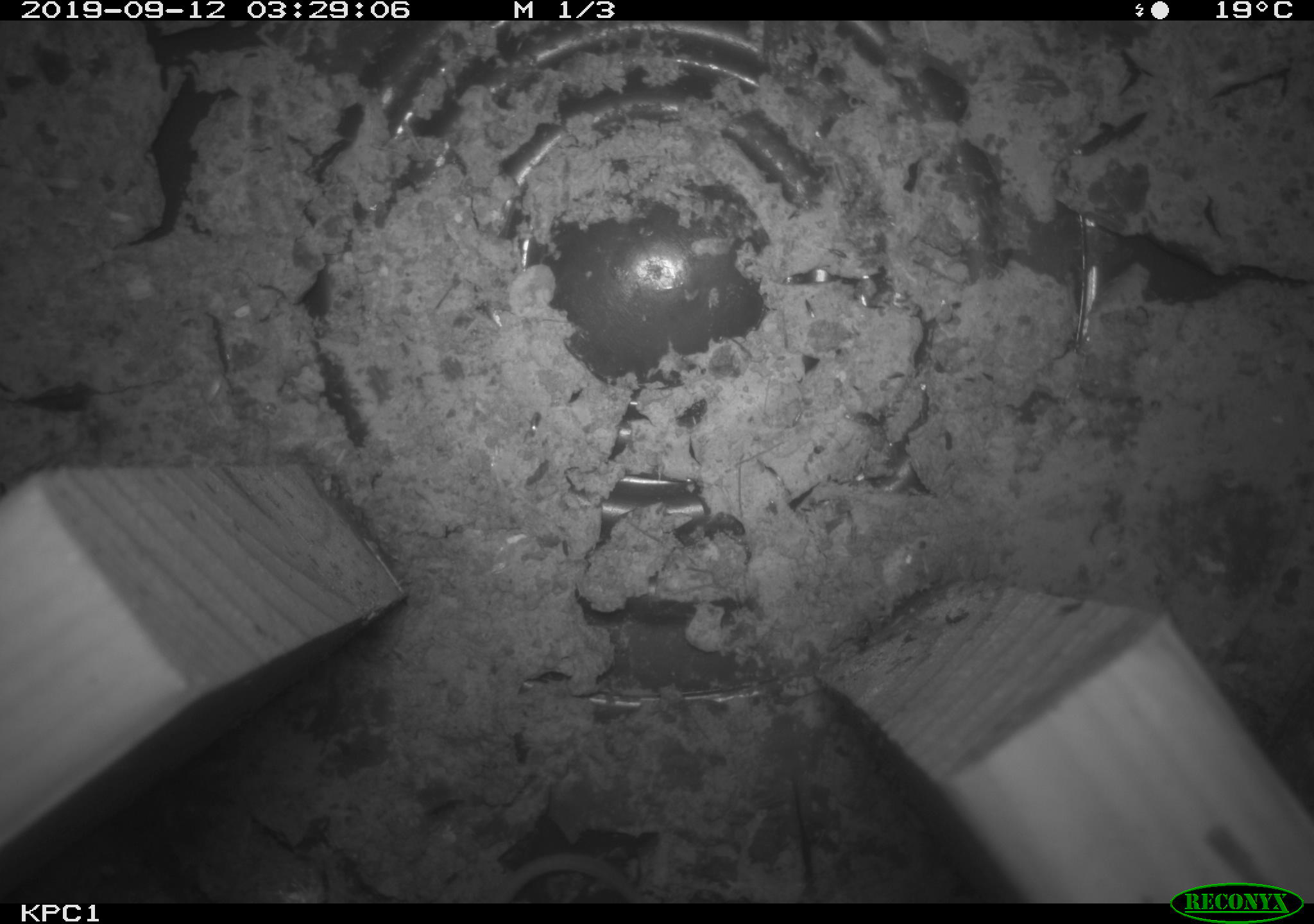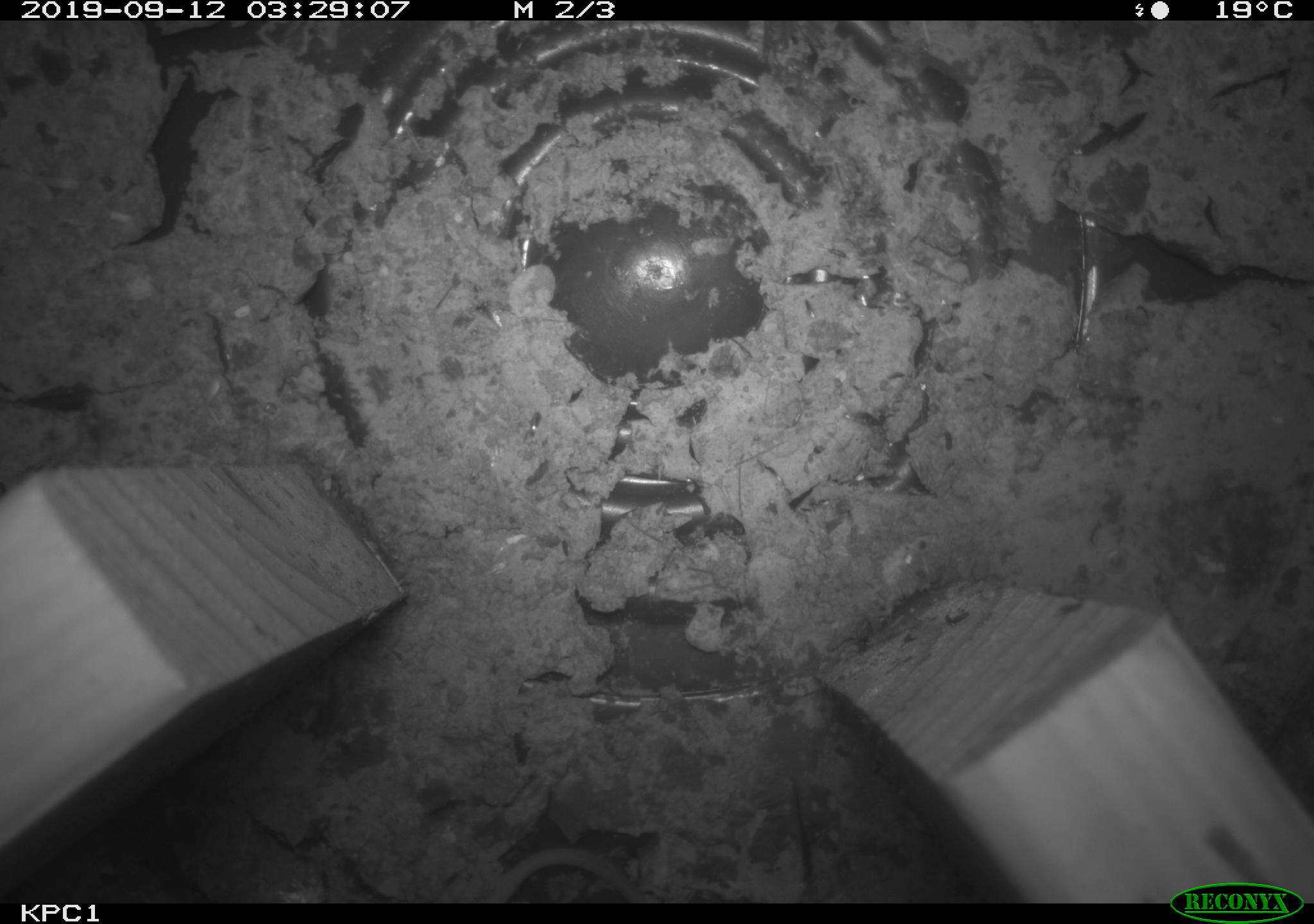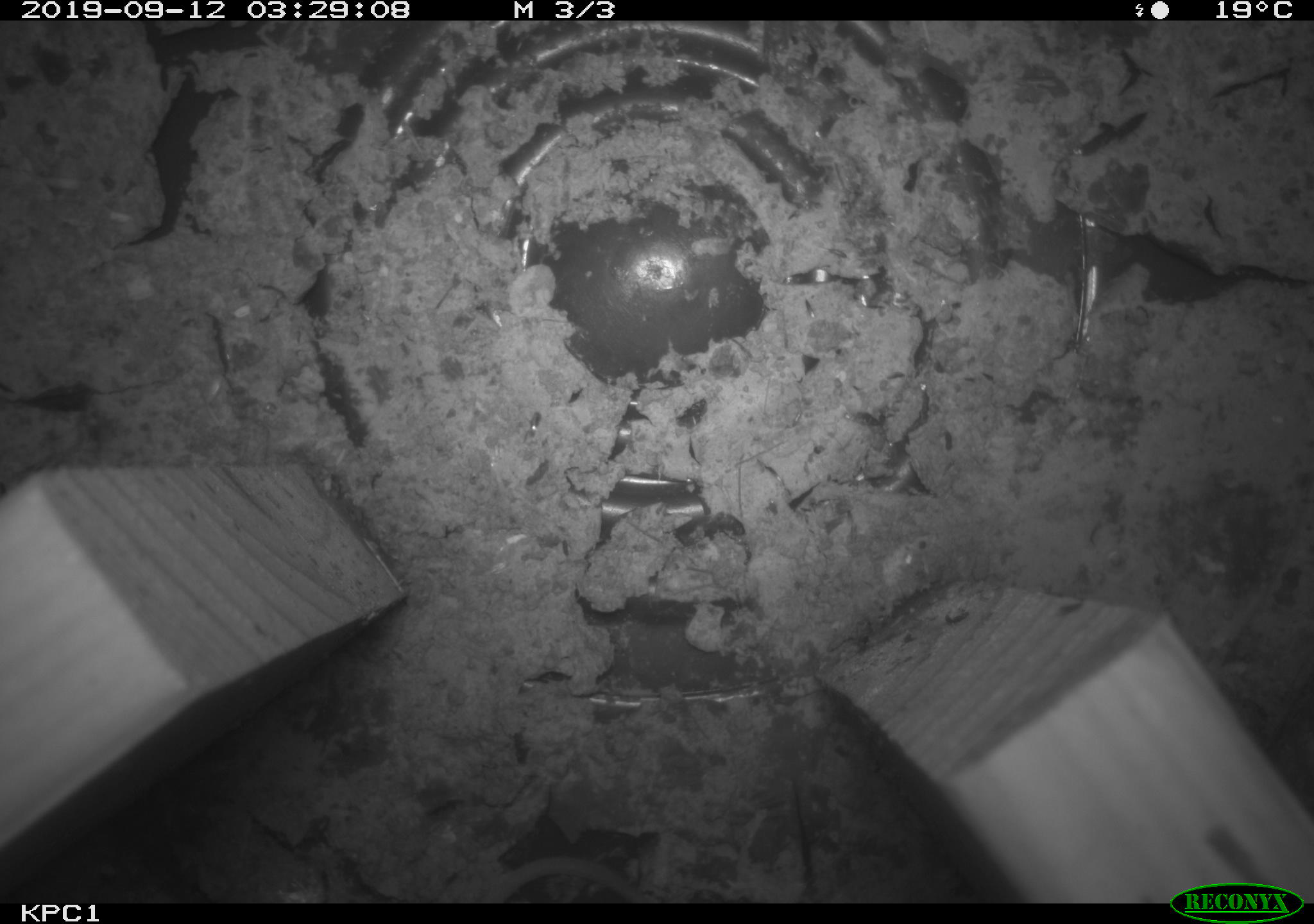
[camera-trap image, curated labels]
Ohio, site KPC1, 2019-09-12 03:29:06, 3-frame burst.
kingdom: Animalia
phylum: Chordata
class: Mammalia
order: Rodentia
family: Cricetidae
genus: Peromyscus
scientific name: Peromyscus leucopus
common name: white-footed mouse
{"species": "white-footed mouse (Peromyscus leucopus)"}